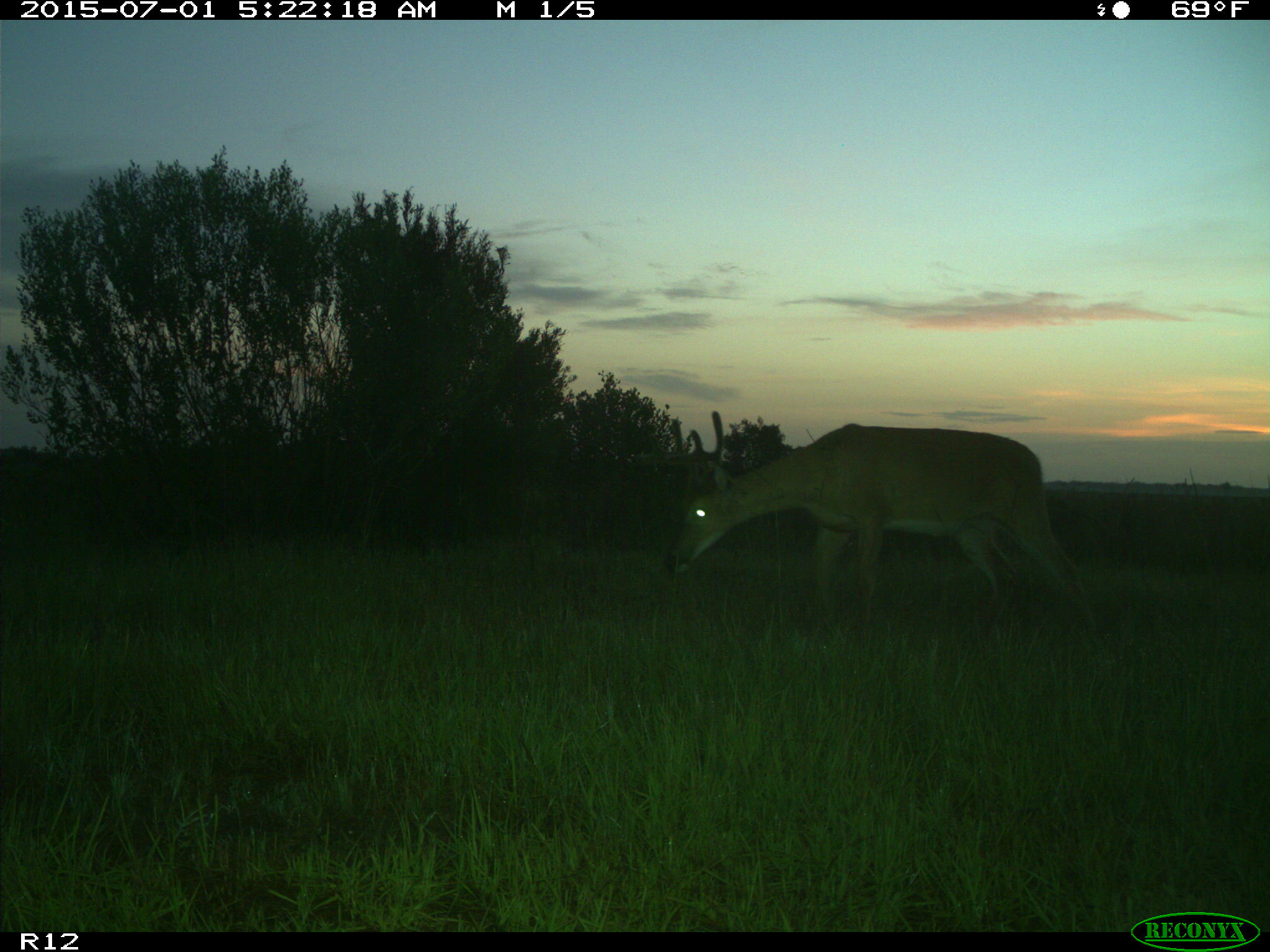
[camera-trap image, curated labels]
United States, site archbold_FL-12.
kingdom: Animalia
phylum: Chordata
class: Mammalia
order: Artiodactyla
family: Cervidae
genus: Odocoileus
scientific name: Odocoileus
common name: deer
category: unidentified deer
Unidentified deer (deer) (Odocoileus).